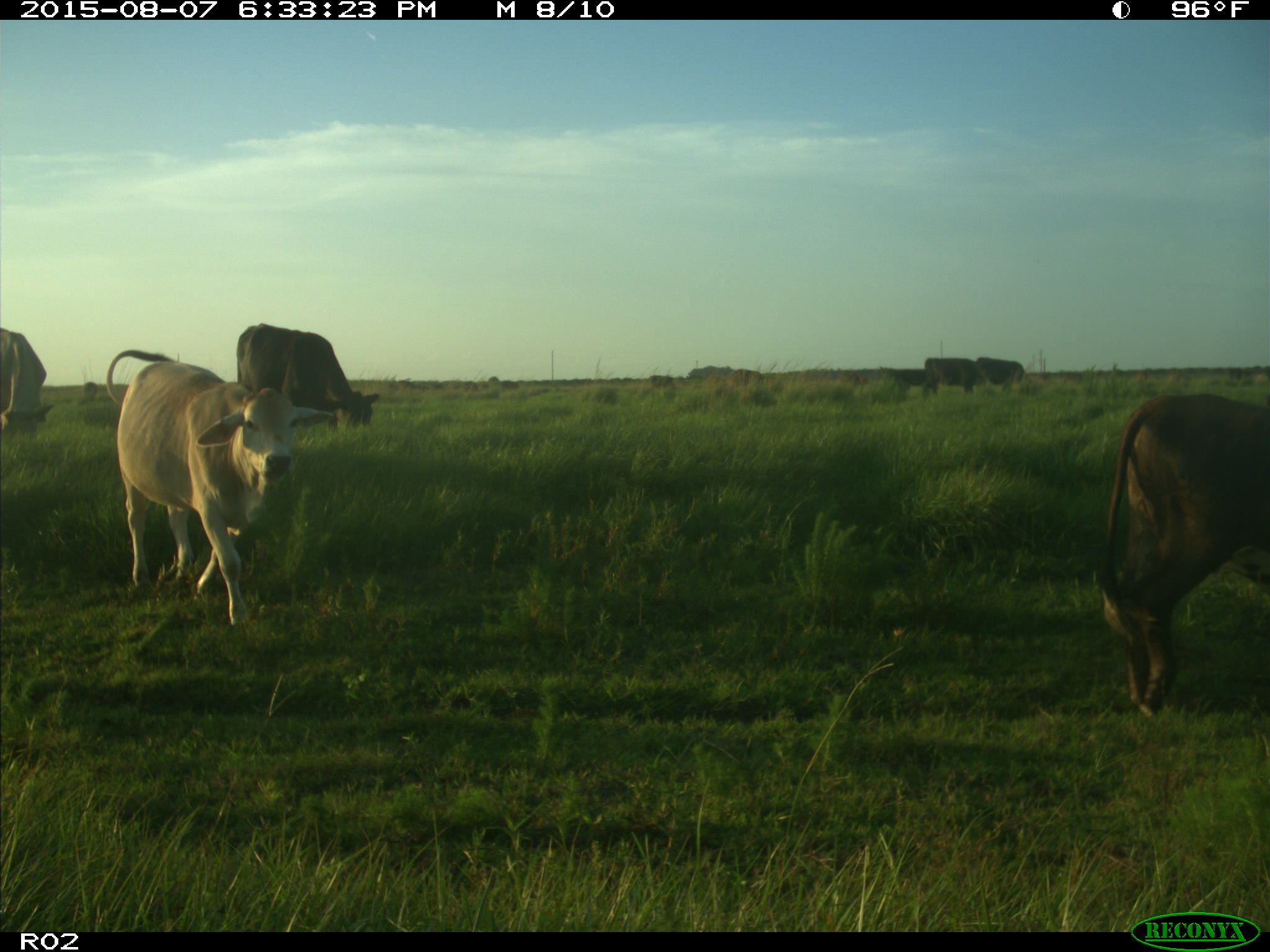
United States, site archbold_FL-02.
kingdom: Animalia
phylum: Chordata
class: Mammalia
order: Artiodactyla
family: Bovidae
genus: Bos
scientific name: Bos taurus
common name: domestic cow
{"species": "Bos taurus (domestic cow)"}